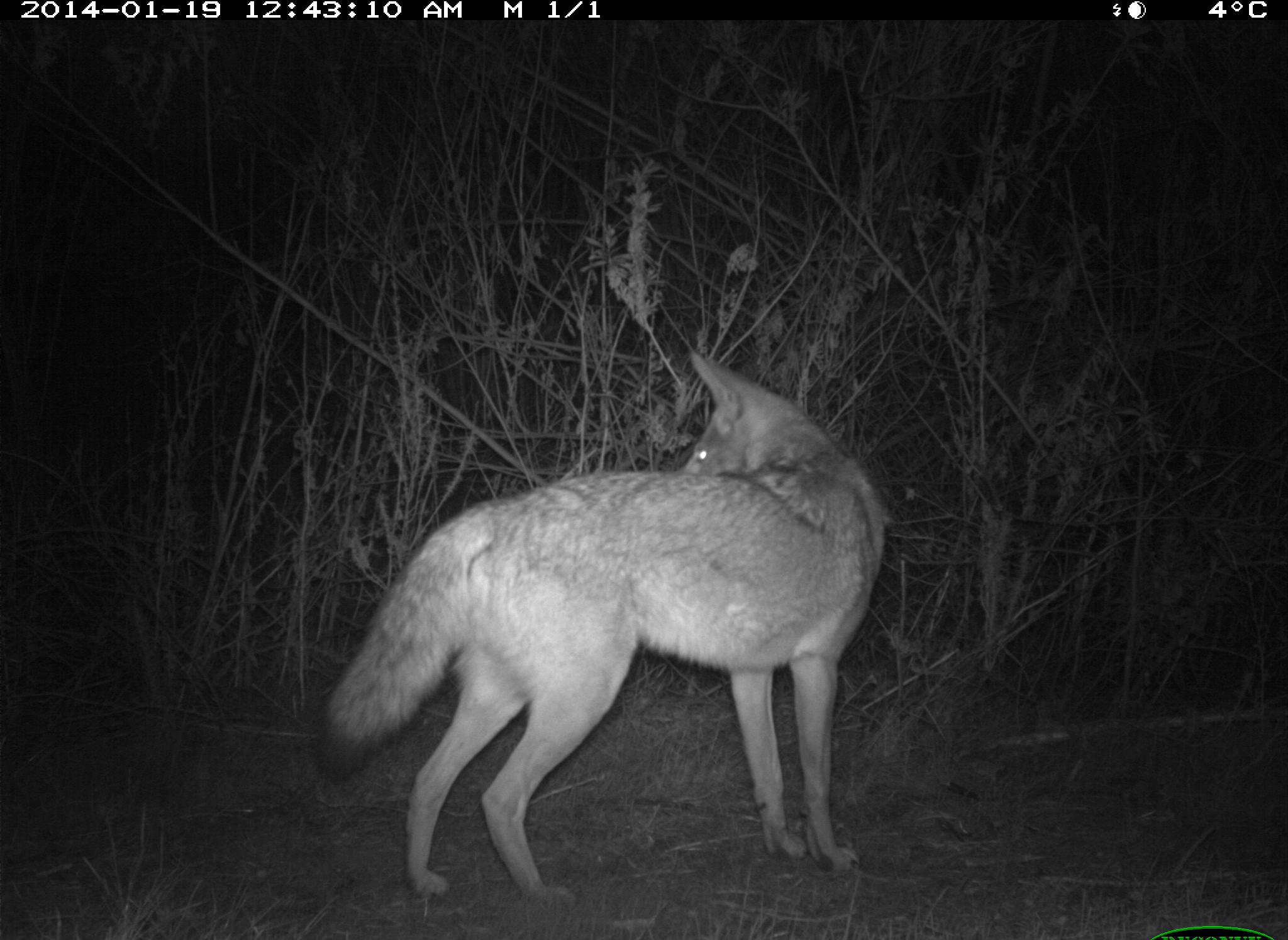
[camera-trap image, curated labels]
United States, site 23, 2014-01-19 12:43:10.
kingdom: Animalia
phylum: Chordata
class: Mammalia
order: Artiodactyla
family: Cervidae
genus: Odocoileus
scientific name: Odocoileus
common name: deer